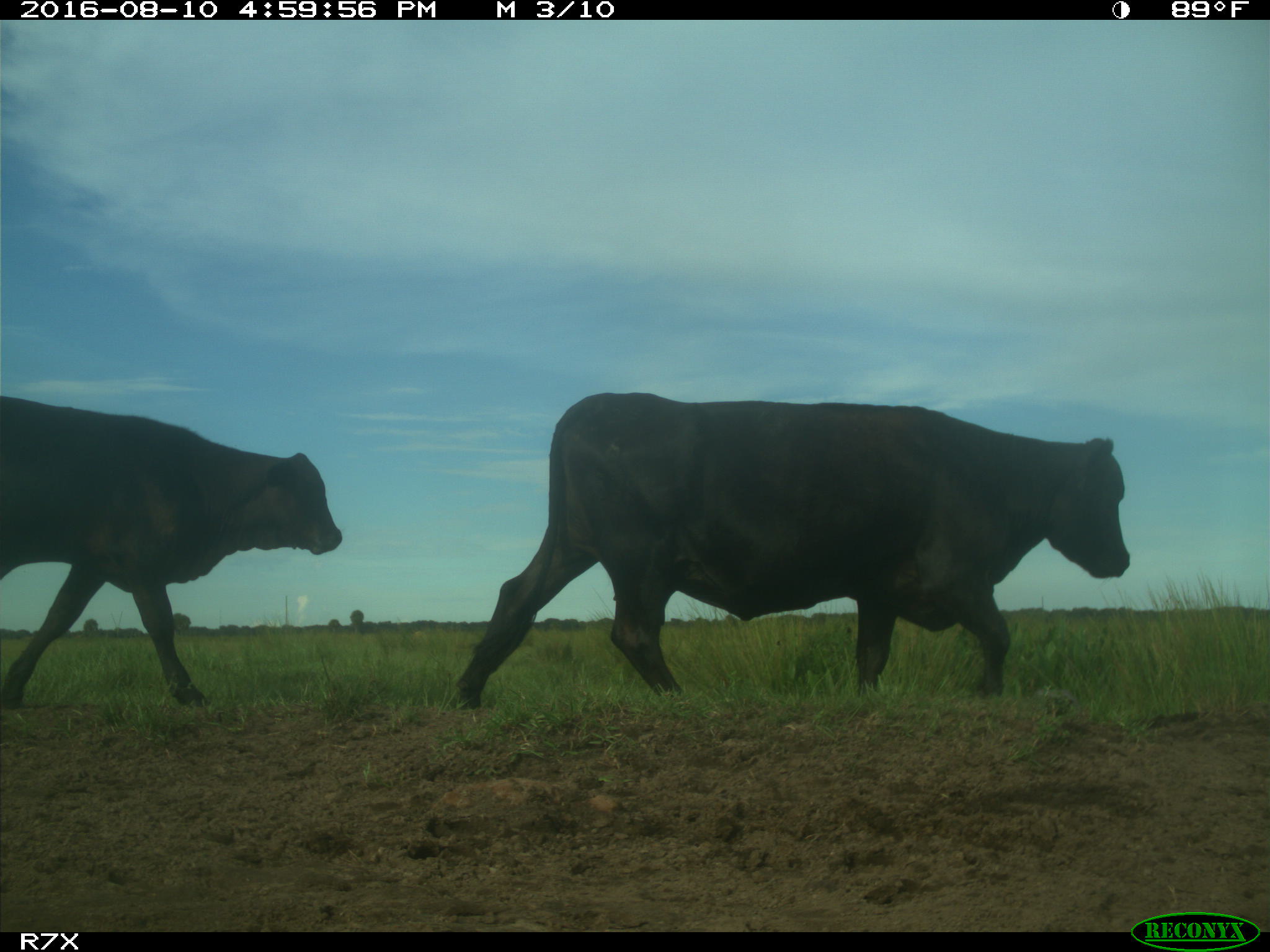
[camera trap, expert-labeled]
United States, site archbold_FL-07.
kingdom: Animalia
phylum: Chordata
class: Mammalia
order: Artiodactyla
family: Bovidae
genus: Bos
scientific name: Bos taurus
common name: domestic cow